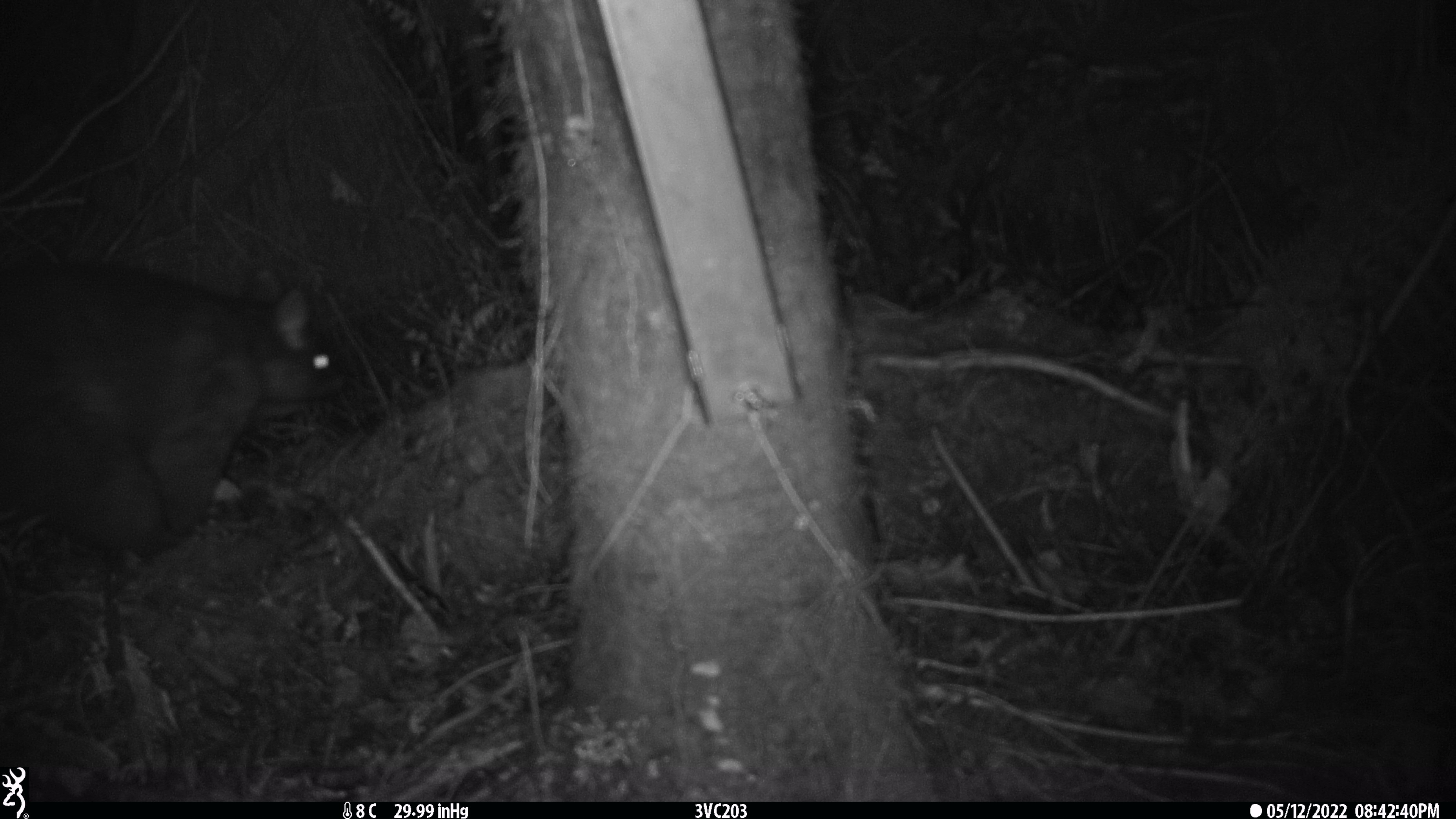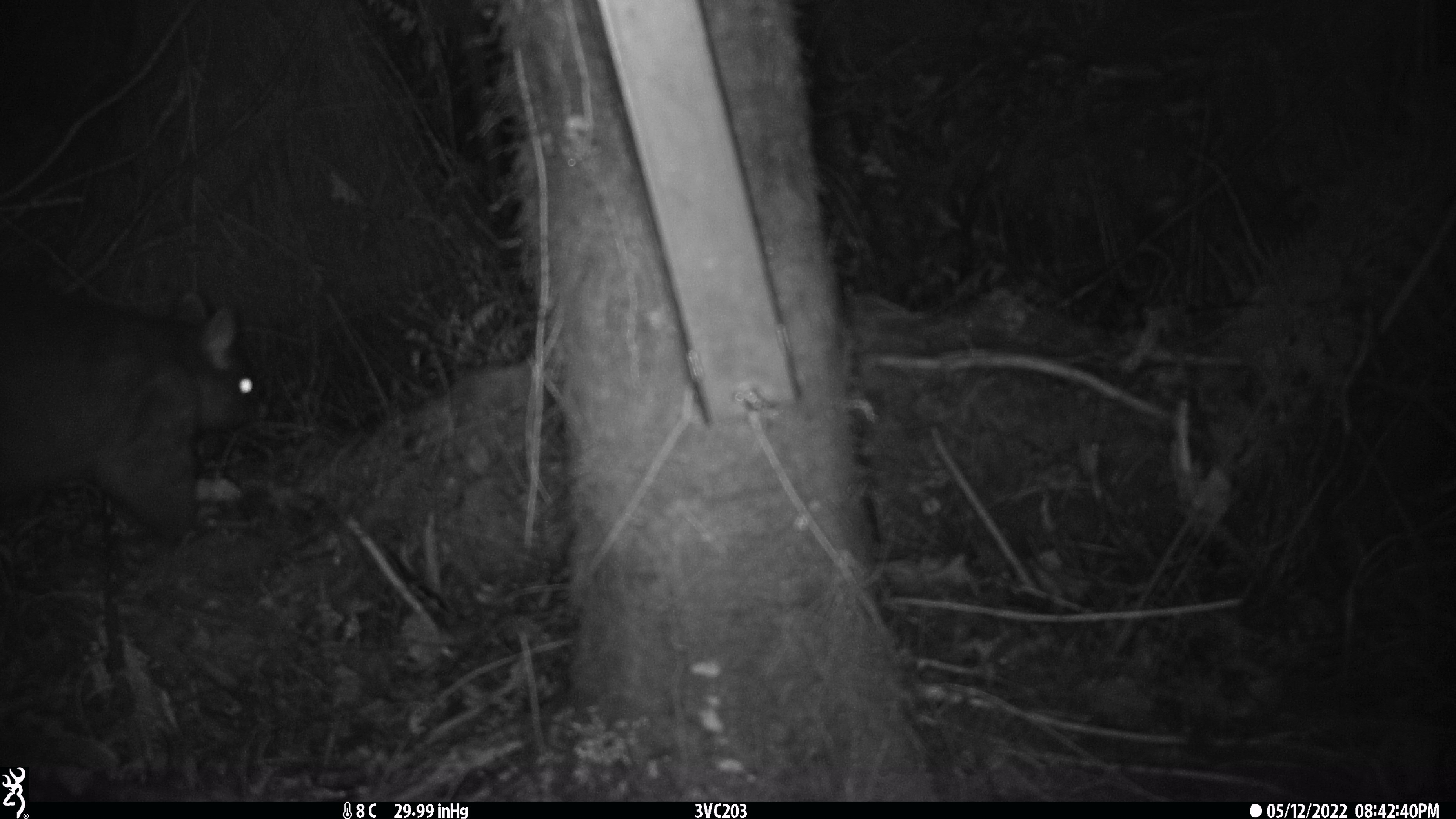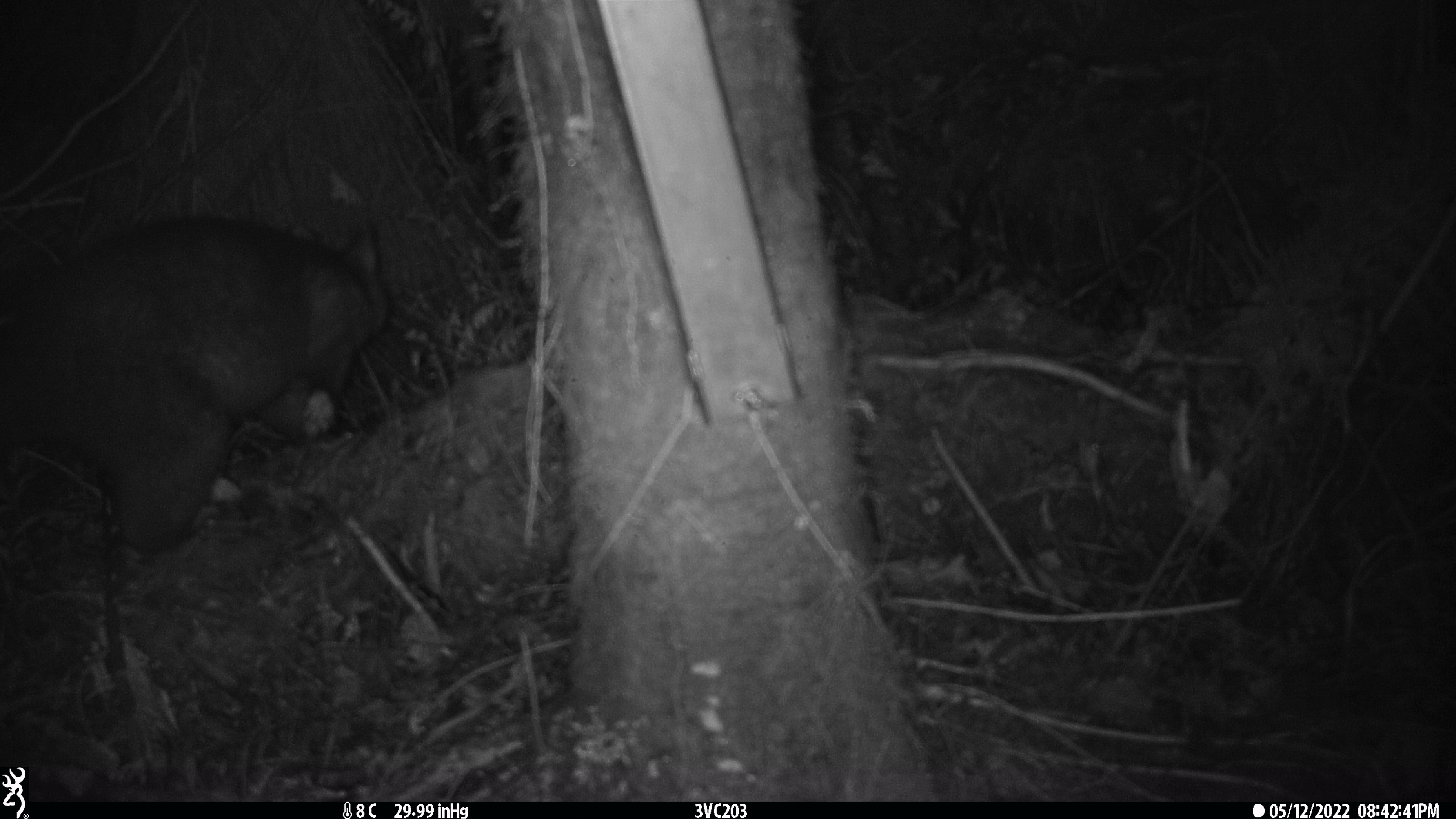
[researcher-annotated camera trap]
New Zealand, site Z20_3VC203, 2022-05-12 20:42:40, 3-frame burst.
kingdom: Animalia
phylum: Chordata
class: Mammalia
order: Diprotodontia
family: Phalangeridae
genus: Trichosurus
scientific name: Trichosurus vulpecula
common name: common brushtail possum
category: possum